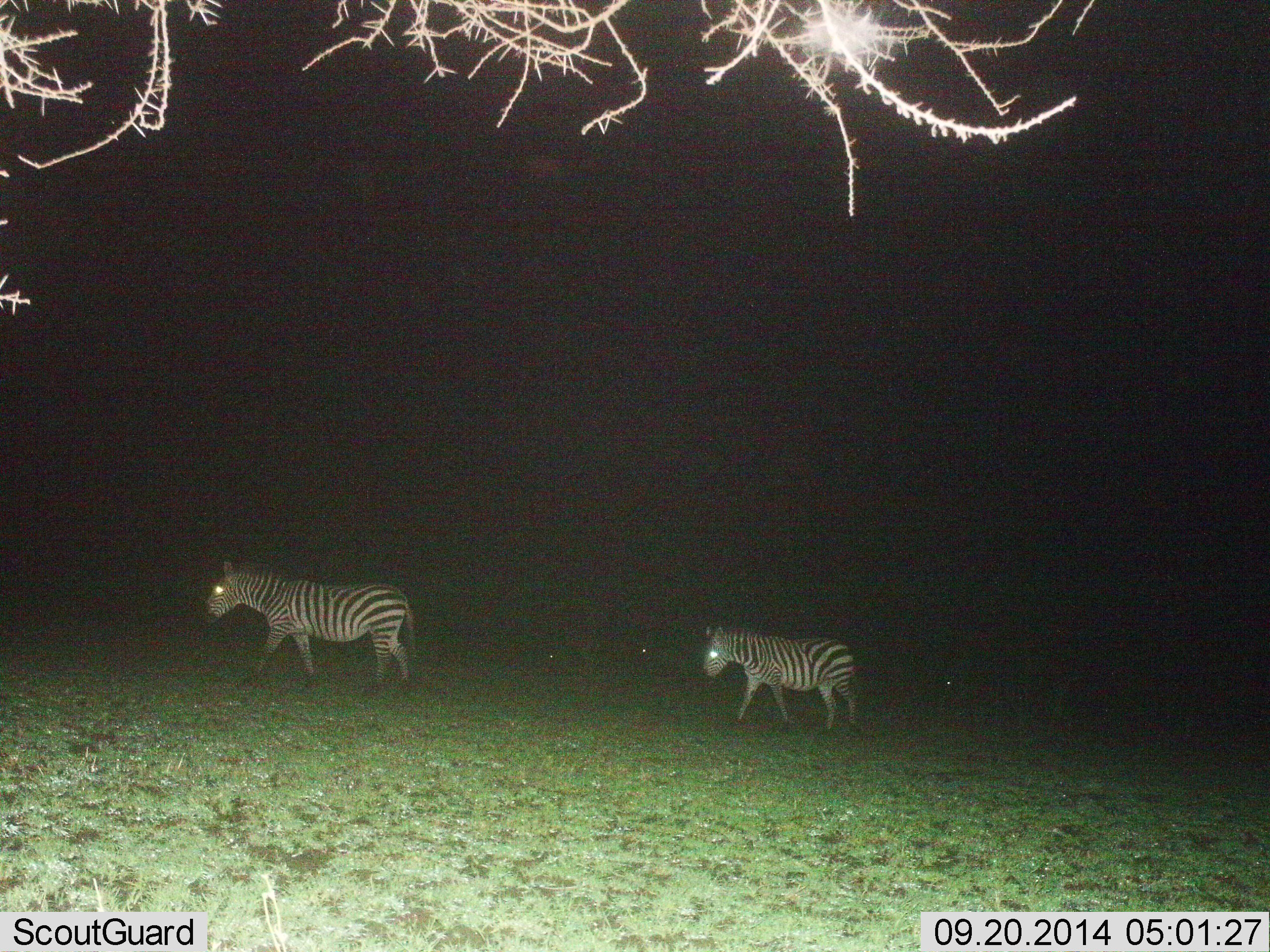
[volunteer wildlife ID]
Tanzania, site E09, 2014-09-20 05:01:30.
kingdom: Animalia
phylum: Chordata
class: Mammalia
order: Perissodactyla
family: Equidae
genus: Equus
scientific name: Equus quagga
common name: plains zebra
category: zebra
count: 2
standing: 0%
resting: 0%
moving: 100%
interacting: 0%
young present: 20%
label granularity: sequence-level